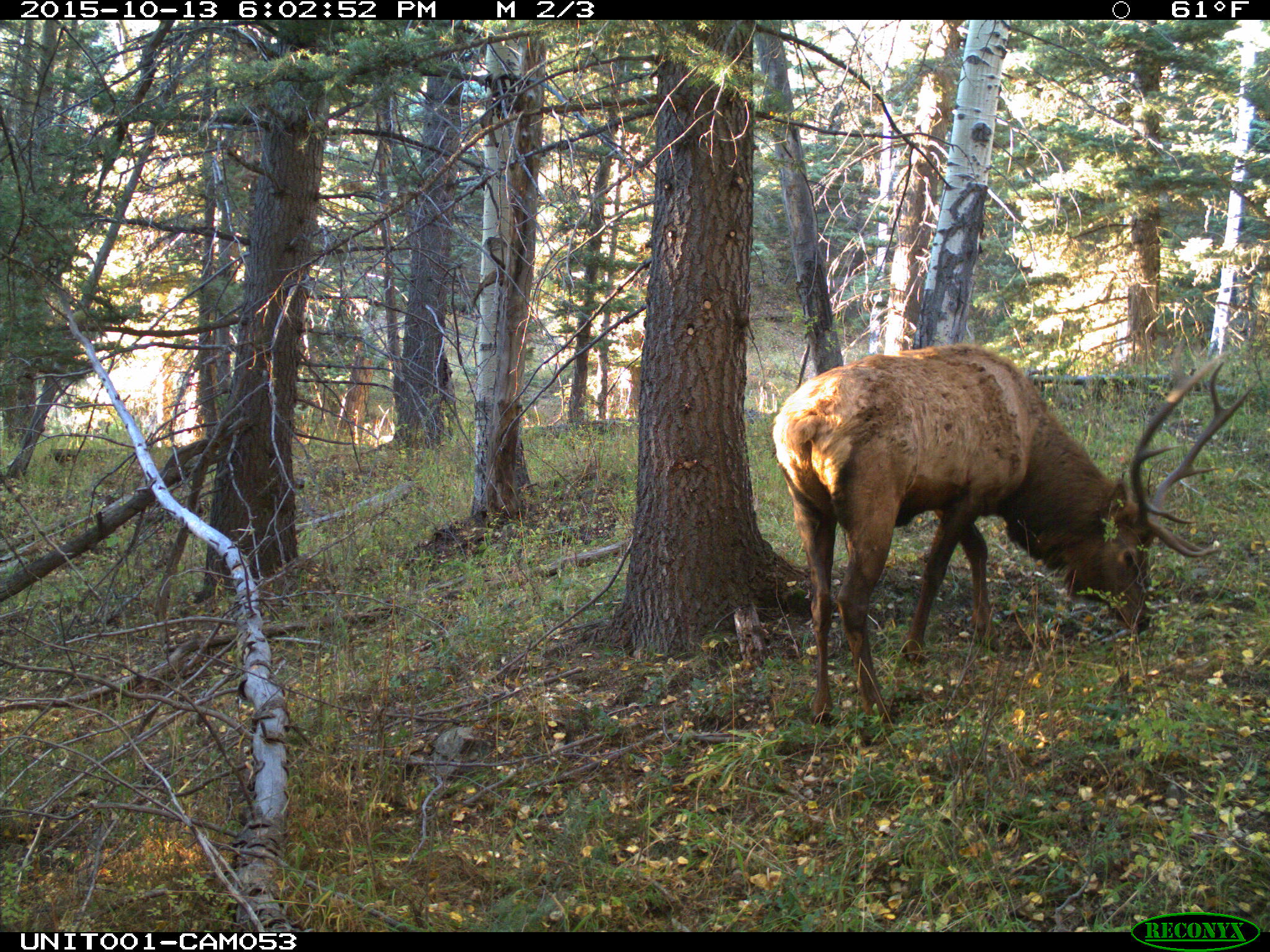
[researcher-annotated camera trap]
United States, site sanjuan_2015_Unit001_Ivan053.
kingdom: Animalia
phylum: Chordata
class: Mammalia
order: Artiodactyla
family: Cervidae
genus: Cervus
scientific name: Cervus elaphus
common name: red deer